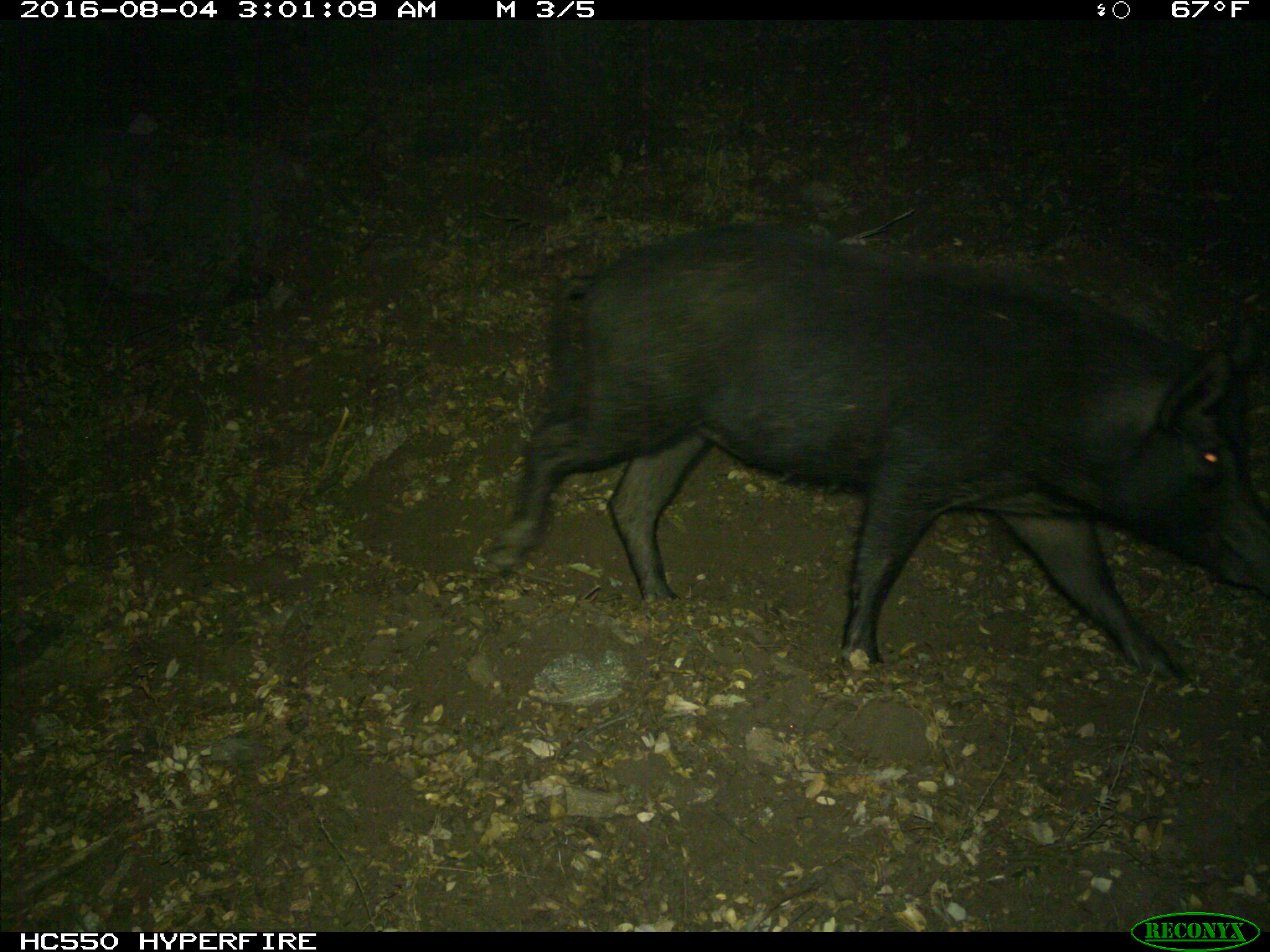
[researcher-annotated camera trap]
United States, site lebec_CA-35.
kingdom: Animalia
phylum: Chordata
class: Mammalia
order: Artiodactyla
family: Suidae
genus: Sus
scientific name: Sus scrofa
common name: wild boar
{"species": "Sus scrofa (wild boar)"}